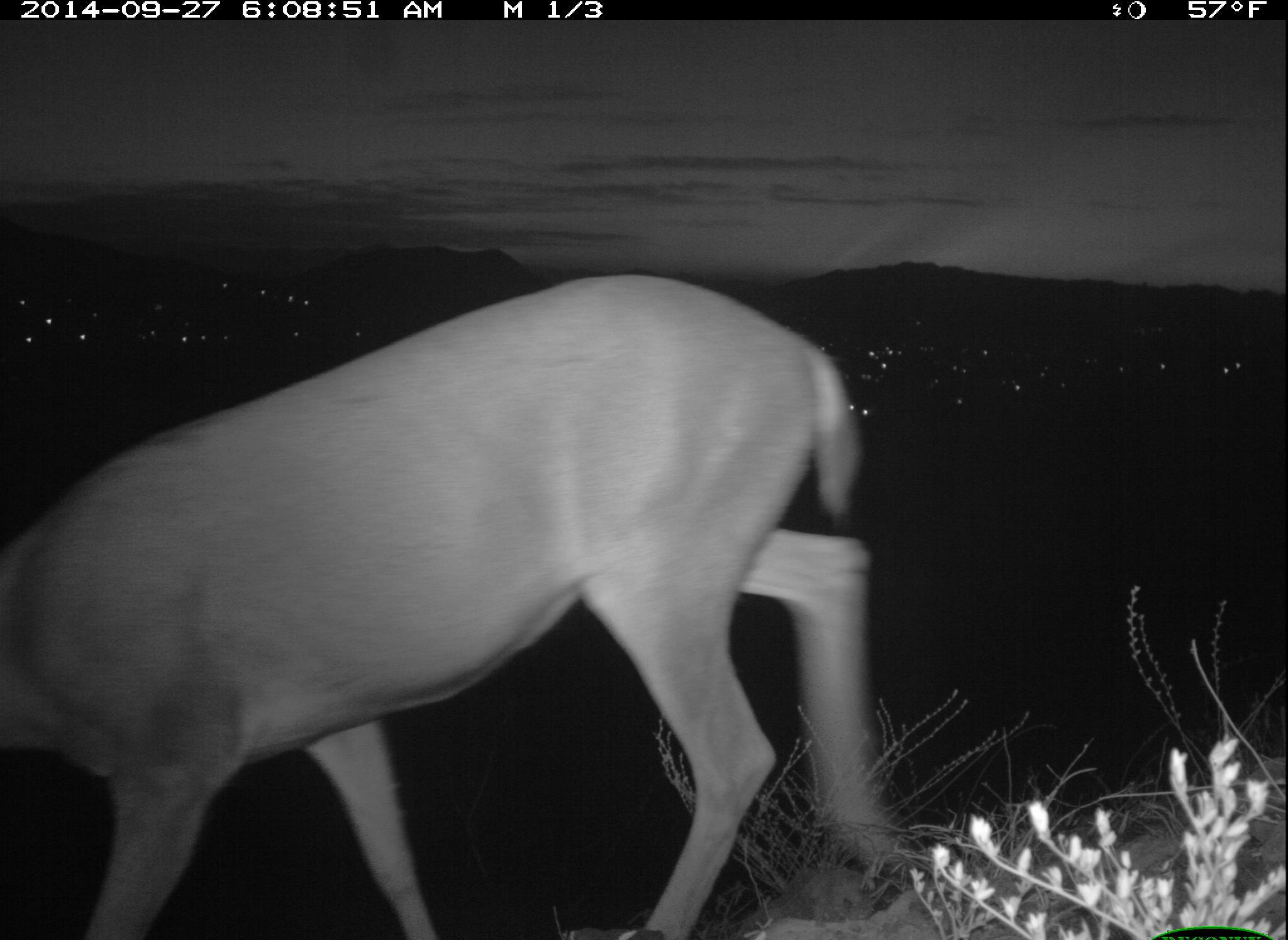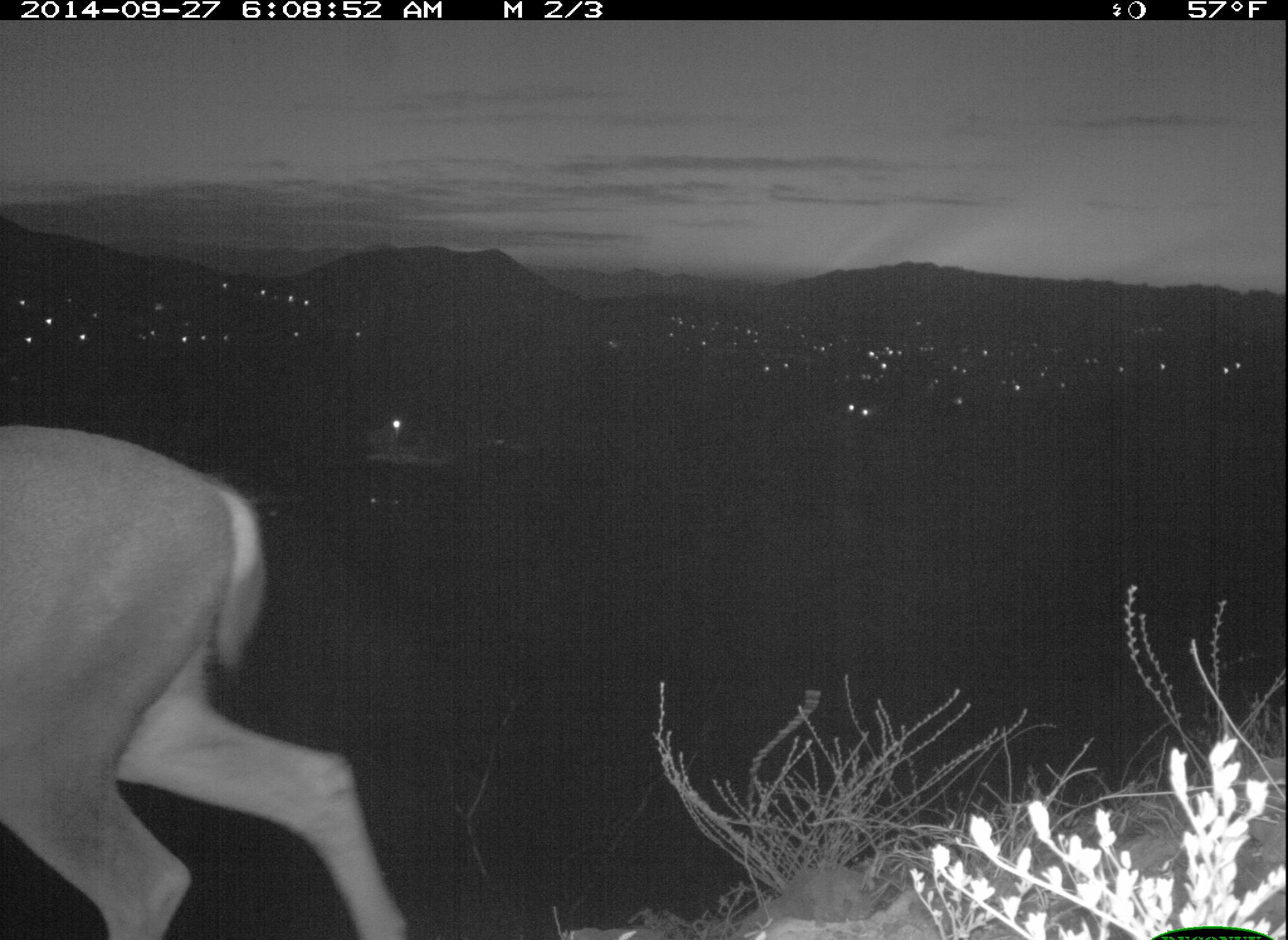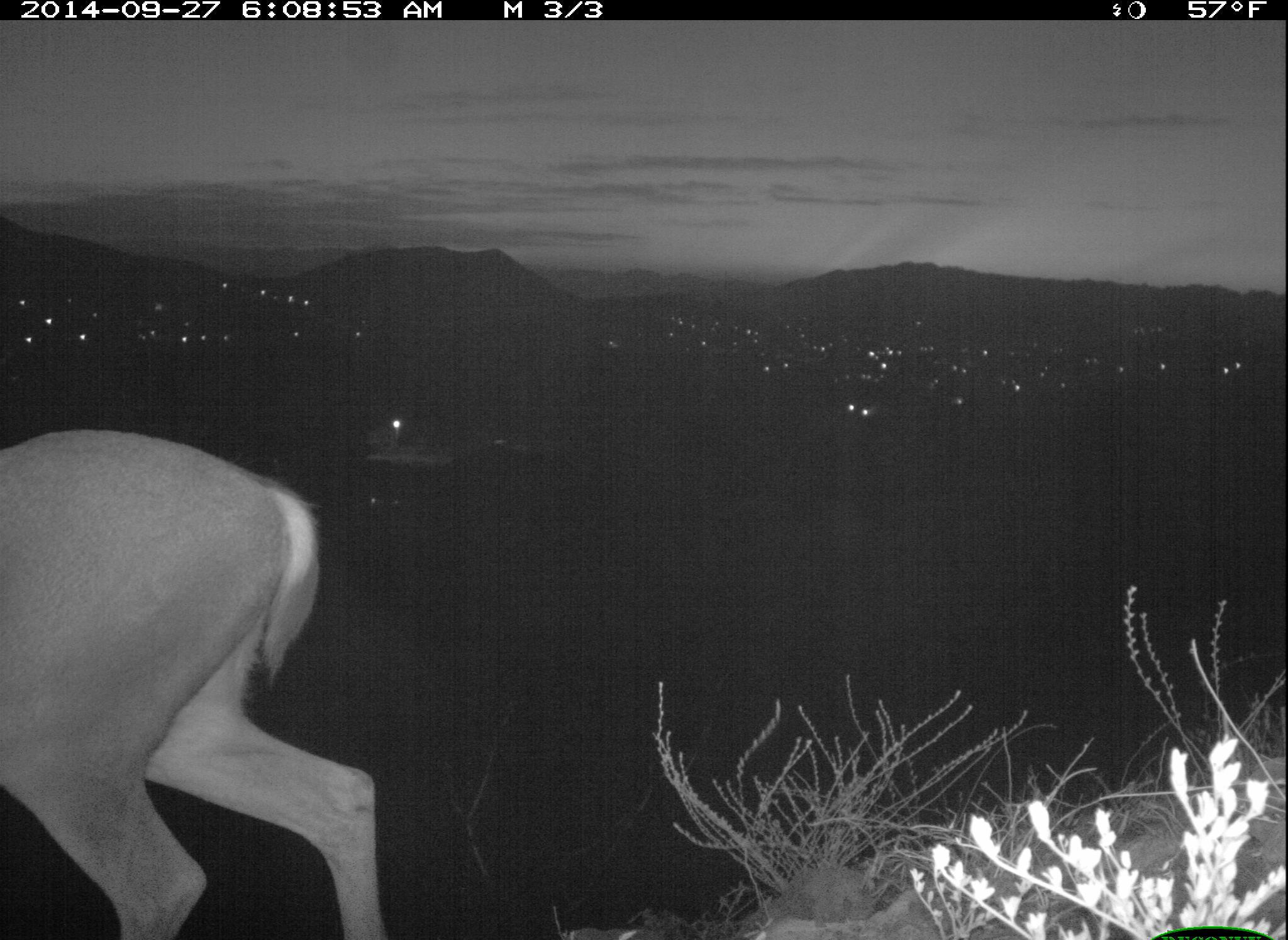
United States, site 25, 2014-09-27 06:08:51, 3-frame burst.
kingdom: Animalia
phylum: Chordata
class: Mammalia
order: Artiodactyla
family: Cervidae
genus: Odocoileus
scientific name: Odocoileus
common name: deer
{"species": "deer (Odocoileus)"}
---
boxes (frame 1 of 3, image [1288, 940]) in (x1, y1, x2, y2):
deer: (0, 271, 922, 939)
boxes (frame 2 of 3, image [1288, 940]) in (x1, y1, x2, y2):
deer: (0, 422, 408, 939)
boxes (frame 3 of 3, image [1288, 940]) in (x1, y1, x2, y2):
deer: (0, 426, 390, 940)